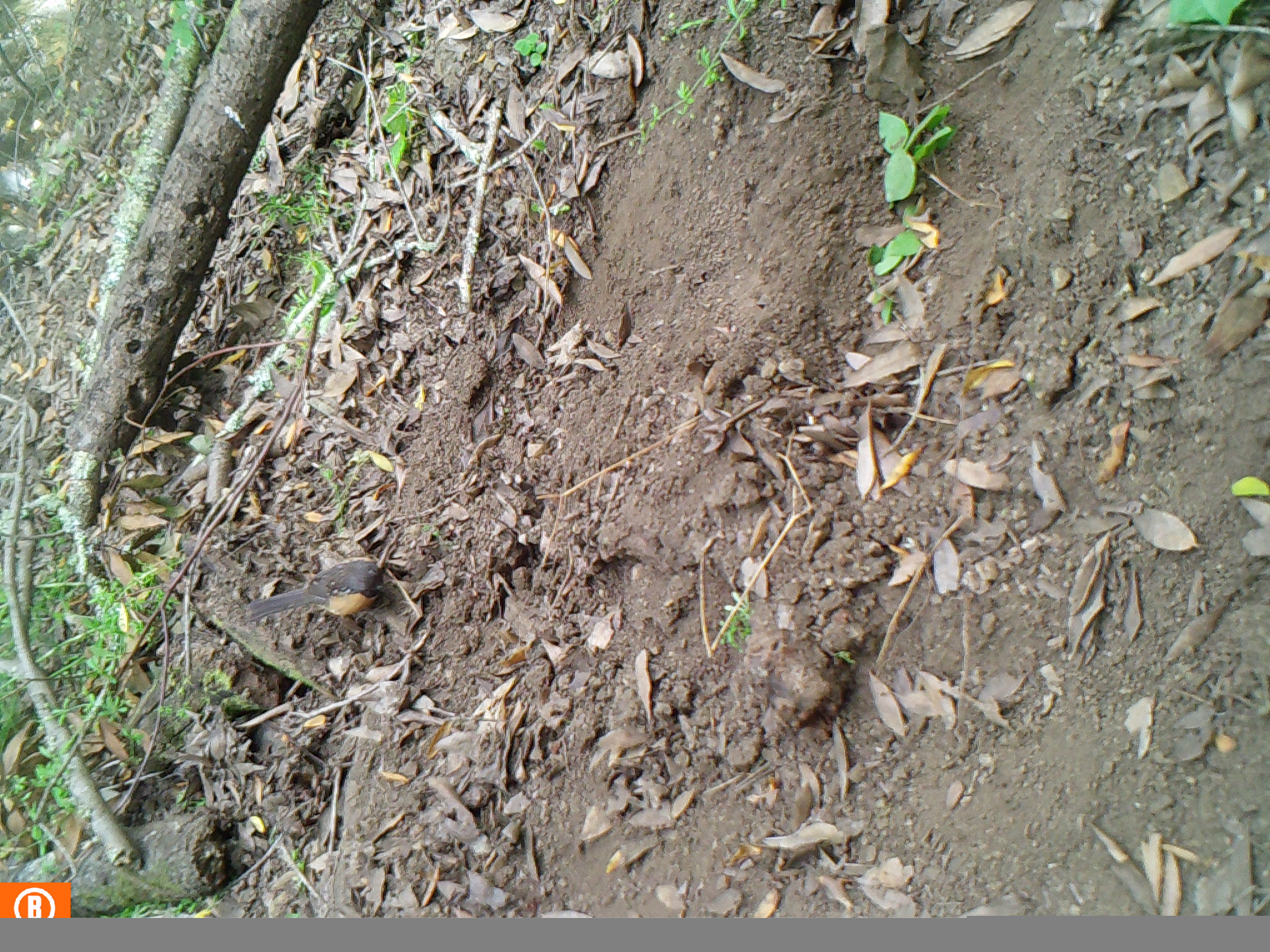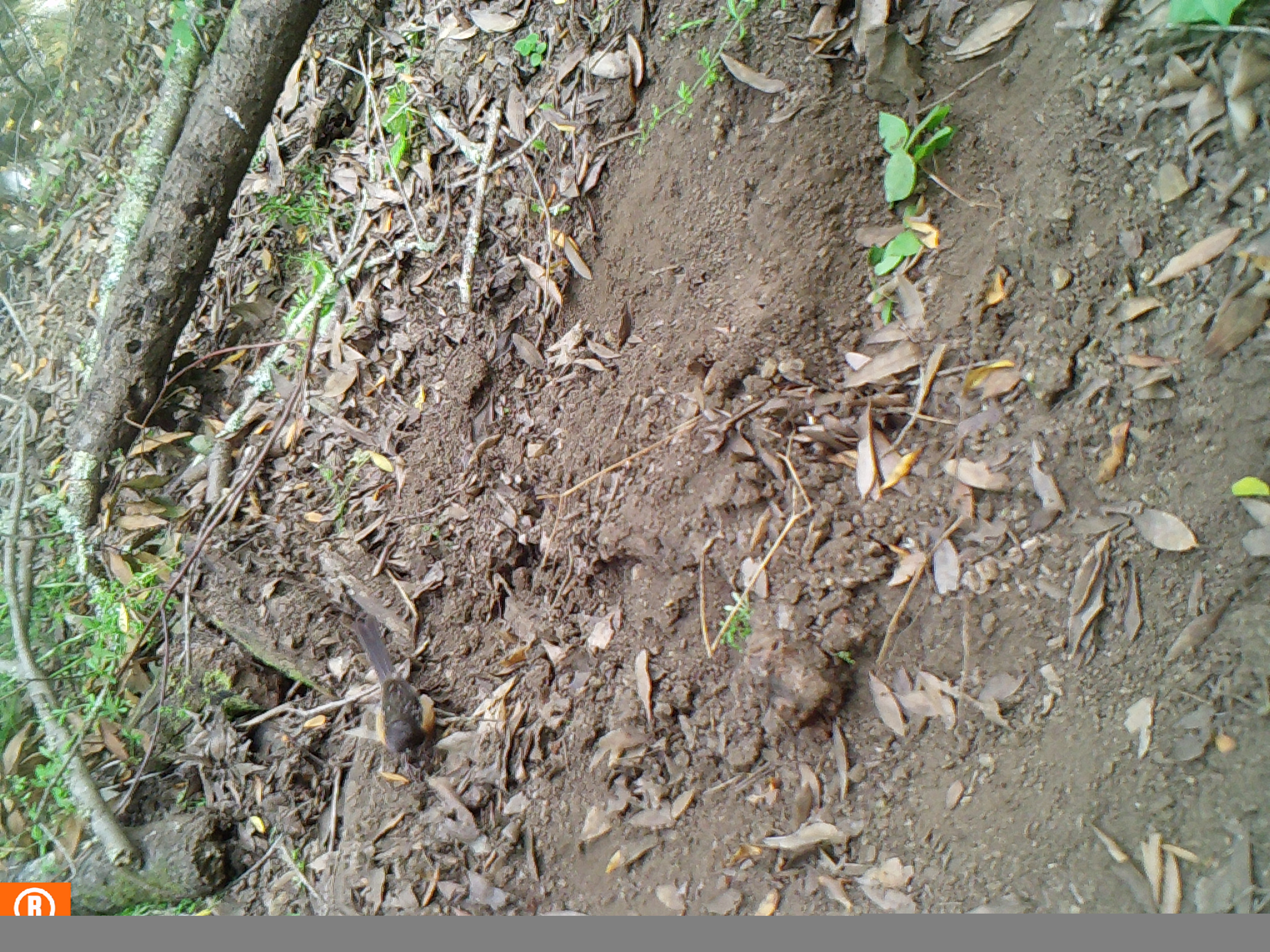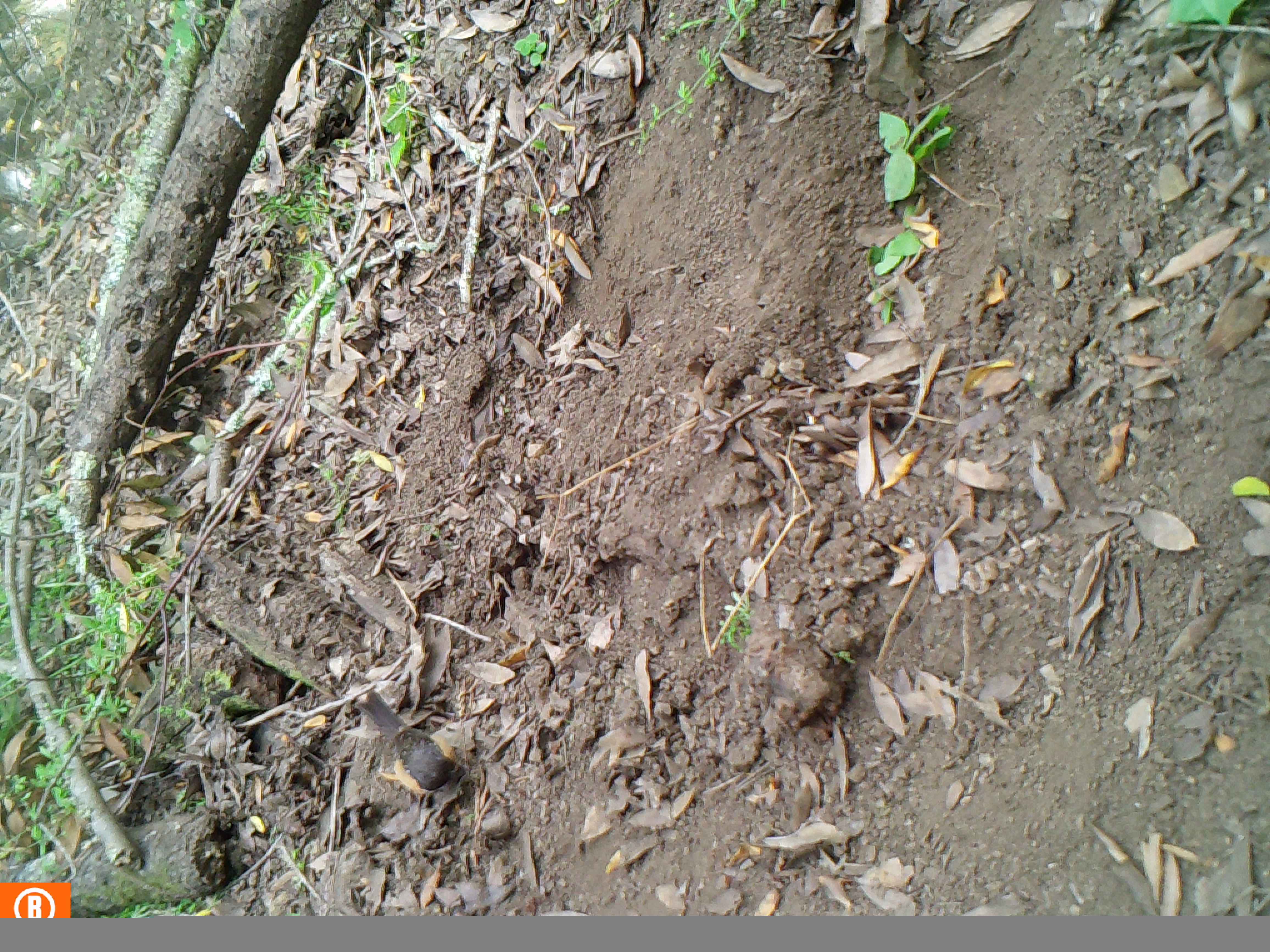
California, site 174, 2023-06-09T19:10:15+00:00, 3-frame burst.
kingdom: Animalia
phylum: Chordata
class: Aves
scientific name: Aves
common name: bird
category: unknown bird